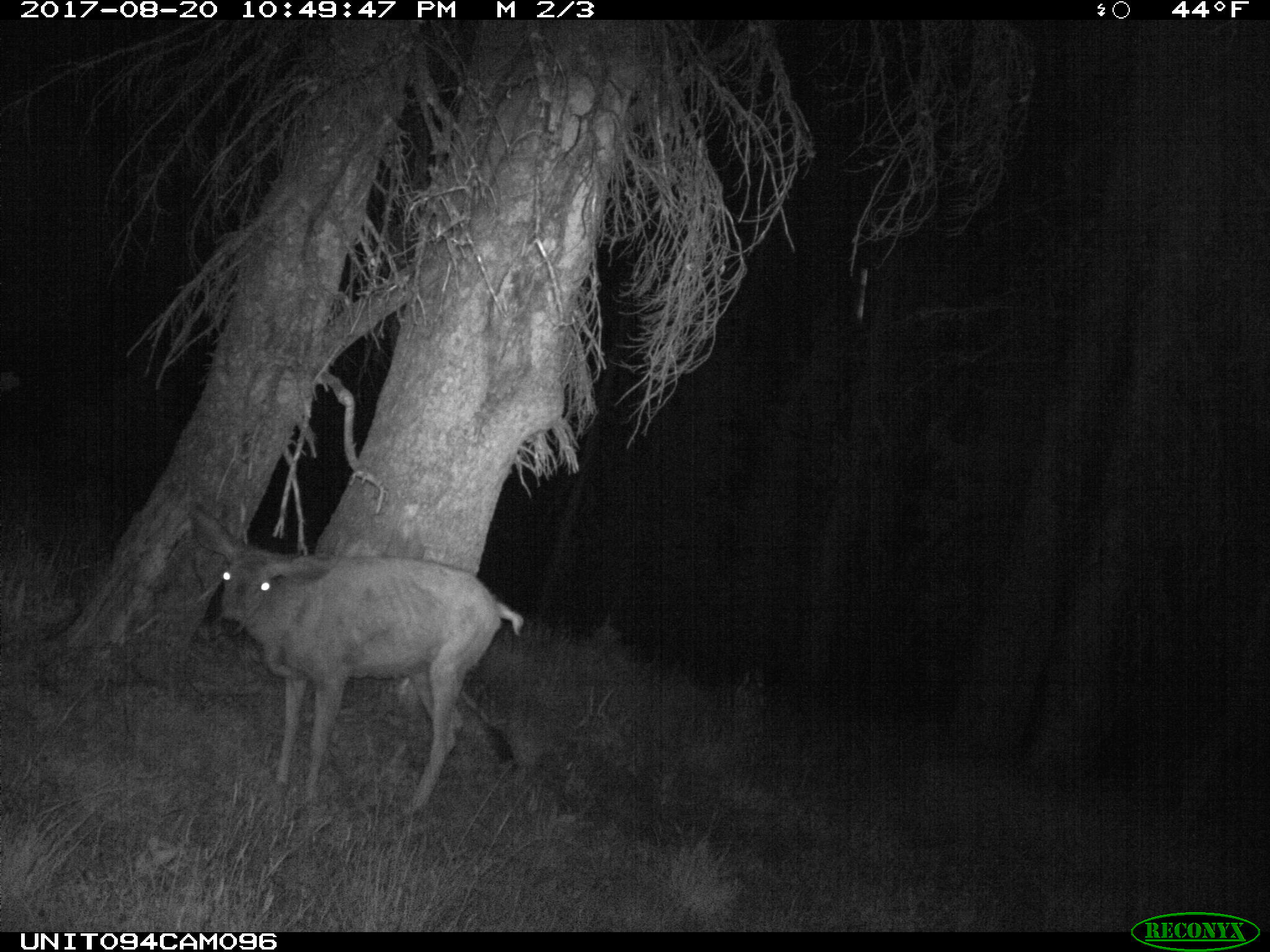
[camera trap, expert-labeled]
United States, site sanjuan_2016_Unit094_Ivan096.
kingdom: Animalia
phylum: Chordata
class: Mammalia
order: Artiodactyla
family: Cervidae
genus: Odocoileus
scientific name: Odocoileus hemionus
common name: mule deer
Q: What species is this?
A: Odocoileus hemionus (mule deer).